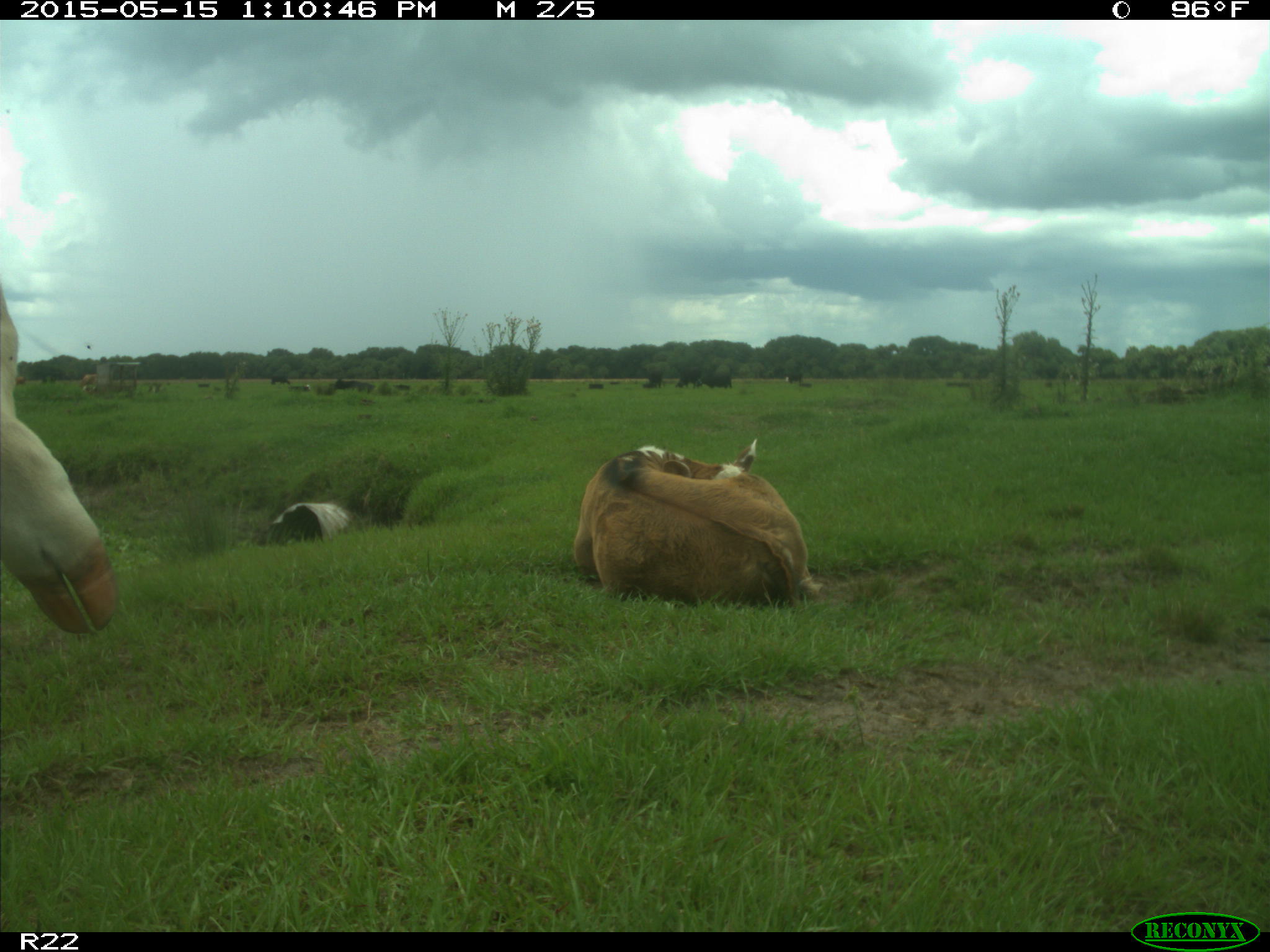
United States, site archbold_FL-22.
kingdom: Animalia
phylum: Chordata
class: Mammalia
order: Artiodactyla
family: Bovidae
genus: Bos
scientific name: Bos taurus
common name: domestic cow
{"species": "Bos taurus (domestic cow)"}